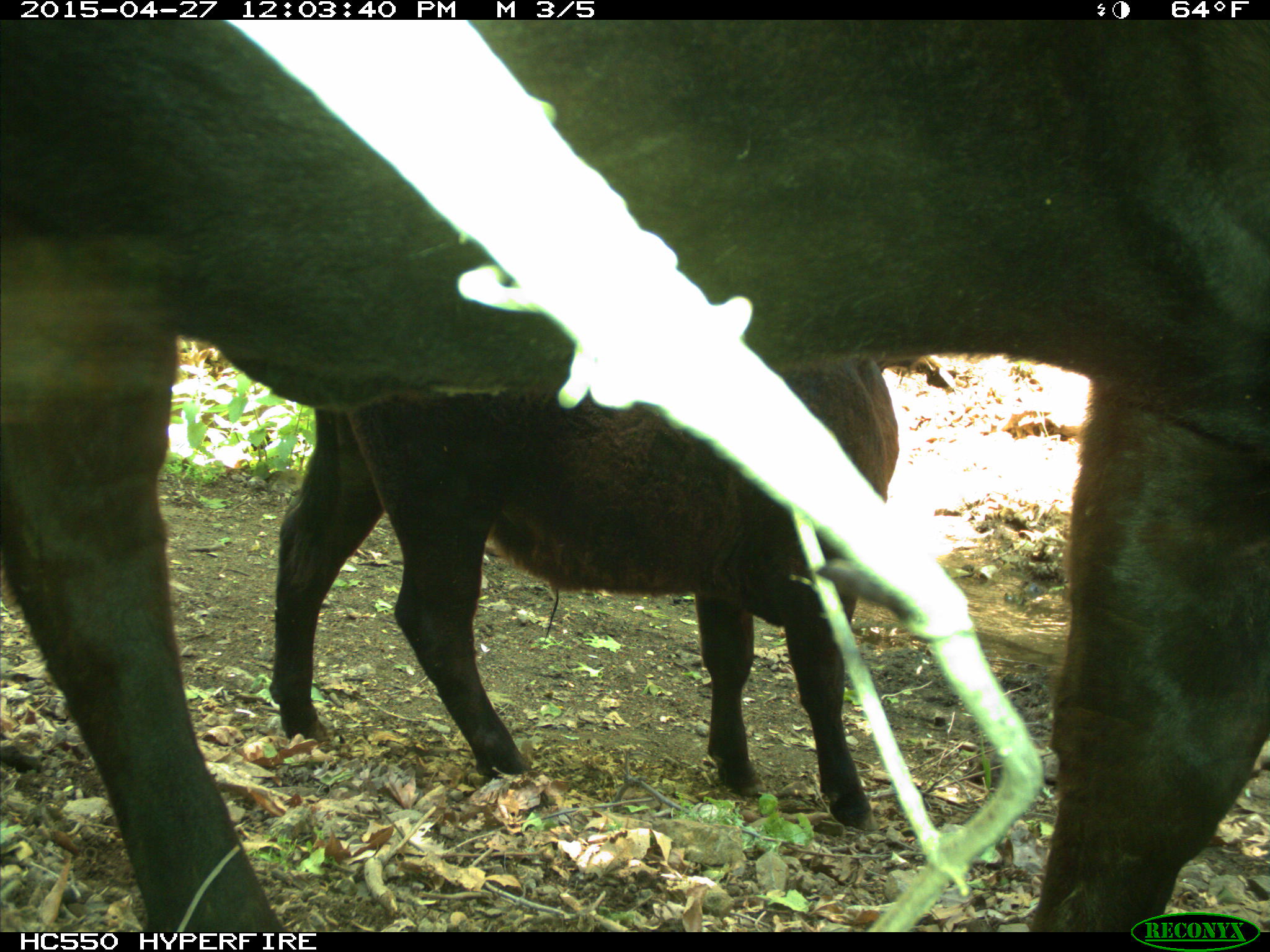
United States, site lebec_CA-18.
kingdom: Animalia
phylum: Chordata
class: Mammalia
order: Artiodactyla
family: Bovidae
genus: Bos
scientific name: Bos taurus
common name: domestic cow